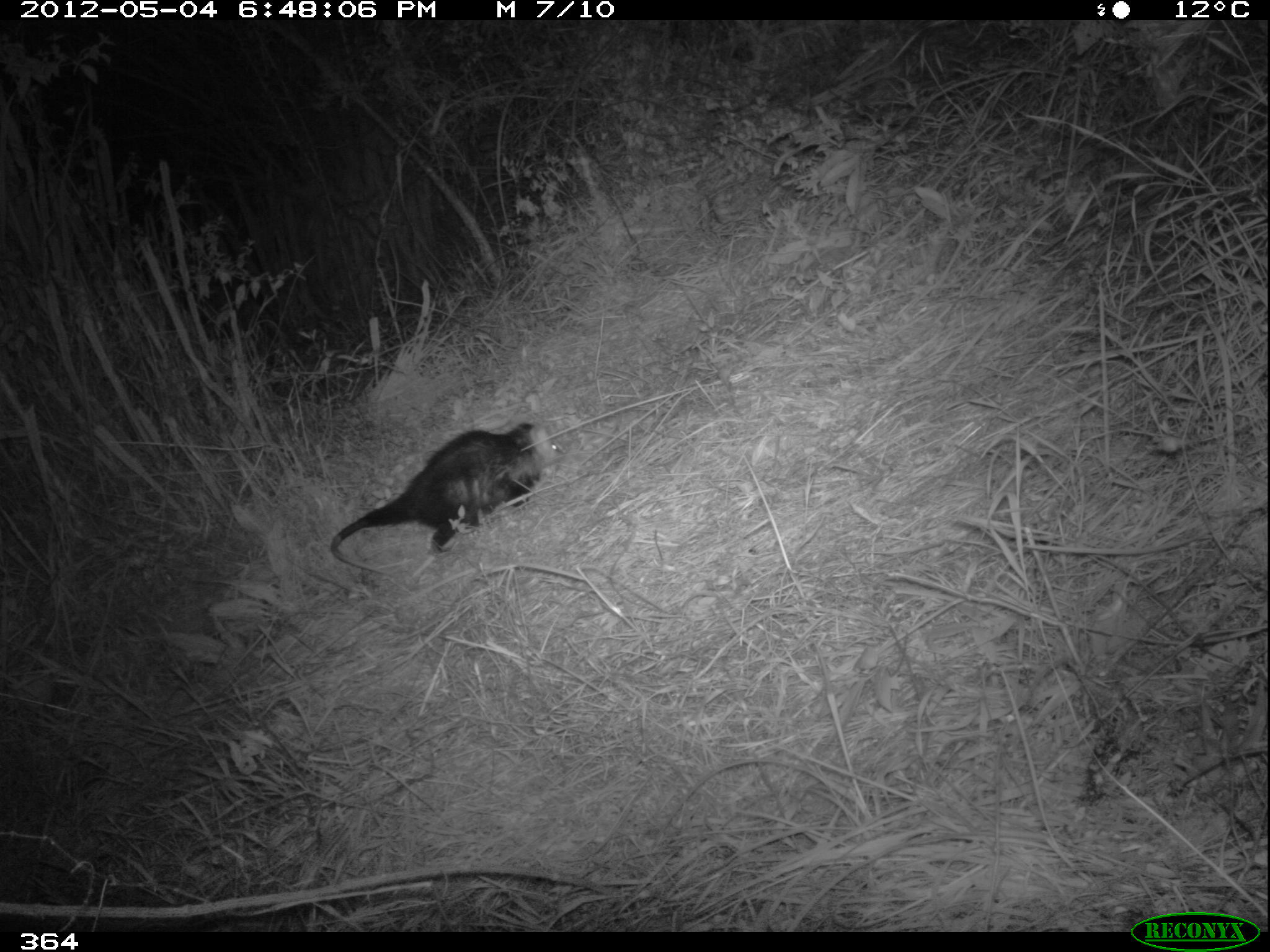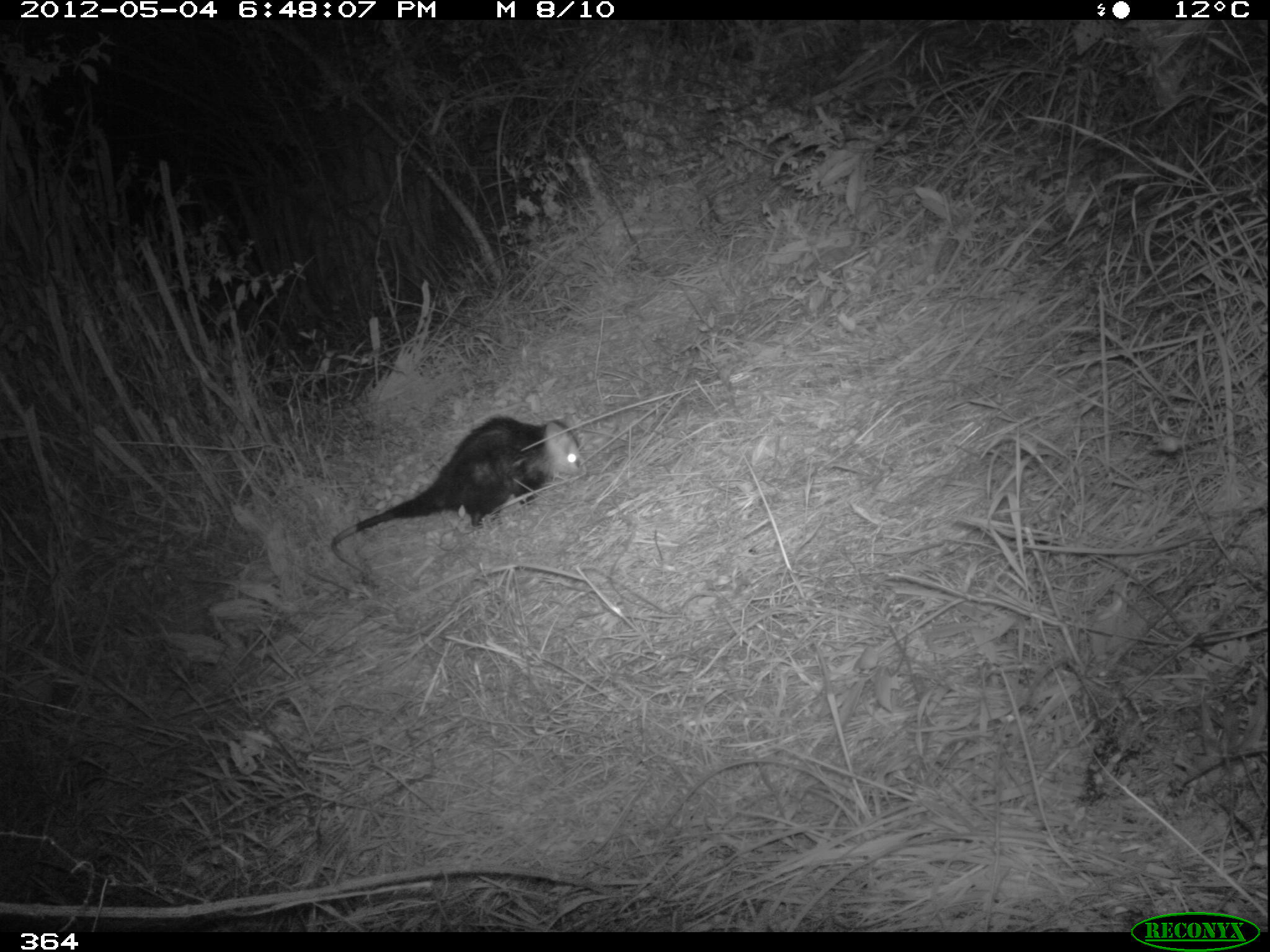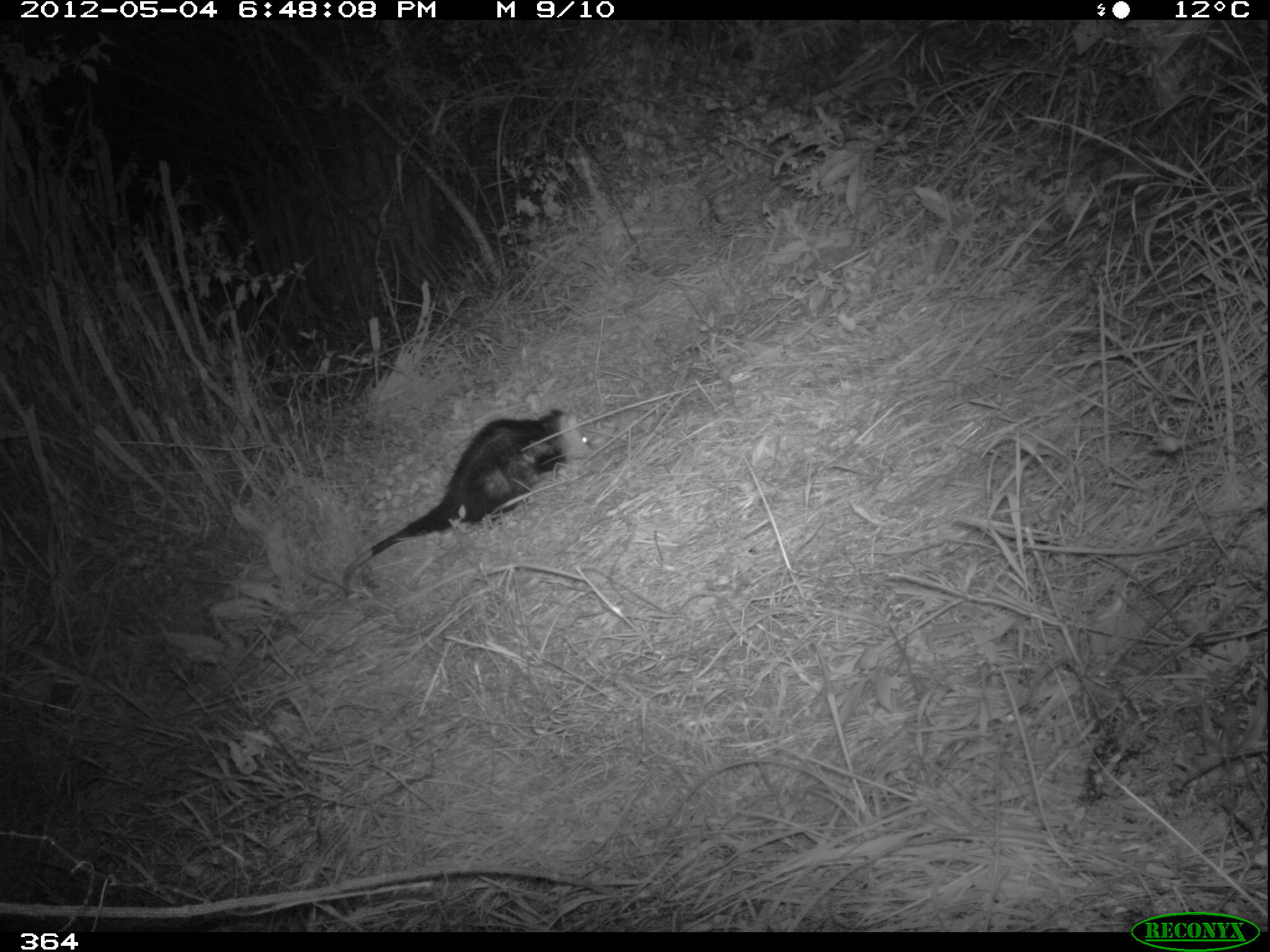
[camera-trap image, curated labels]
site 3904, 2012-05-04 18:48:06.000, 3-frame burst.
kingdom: Animalia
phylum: Chordata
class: Mammalia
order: Didelphimorphia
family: Didelphidae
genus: Didelphis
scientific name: Didelphis pernigra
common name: andean white-eared opossum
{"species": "Didelphis pernigra (andean white-eared opossum)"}